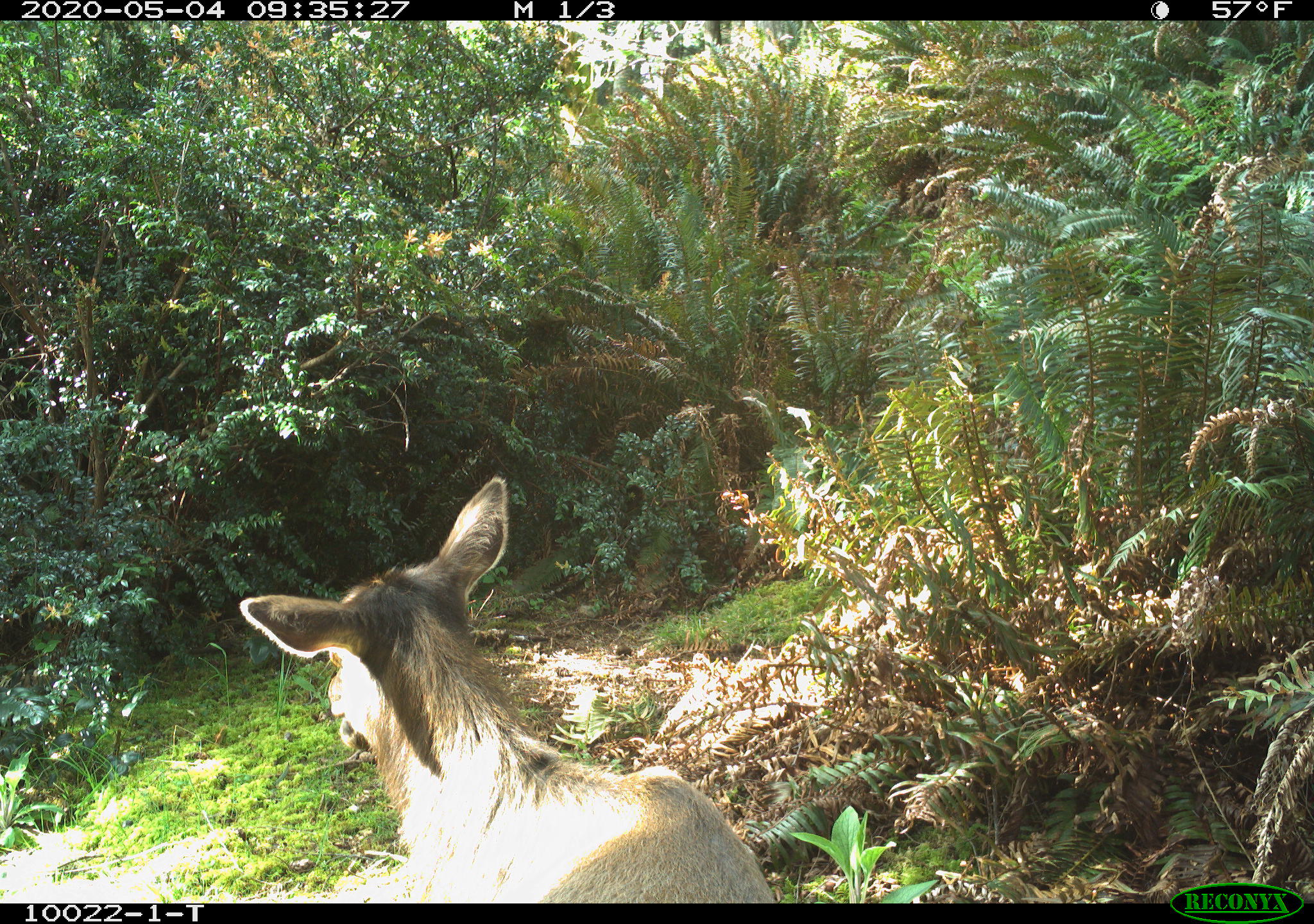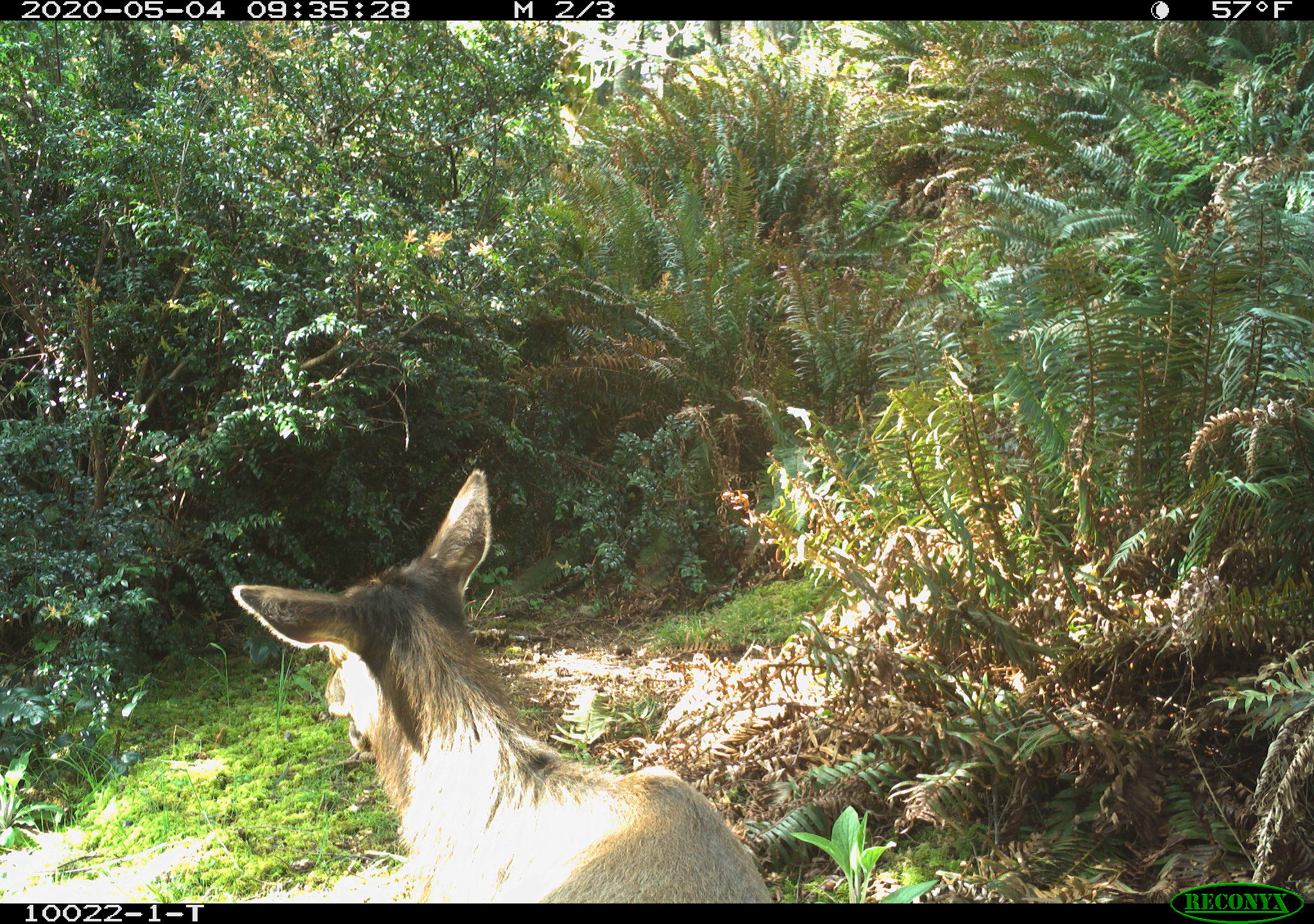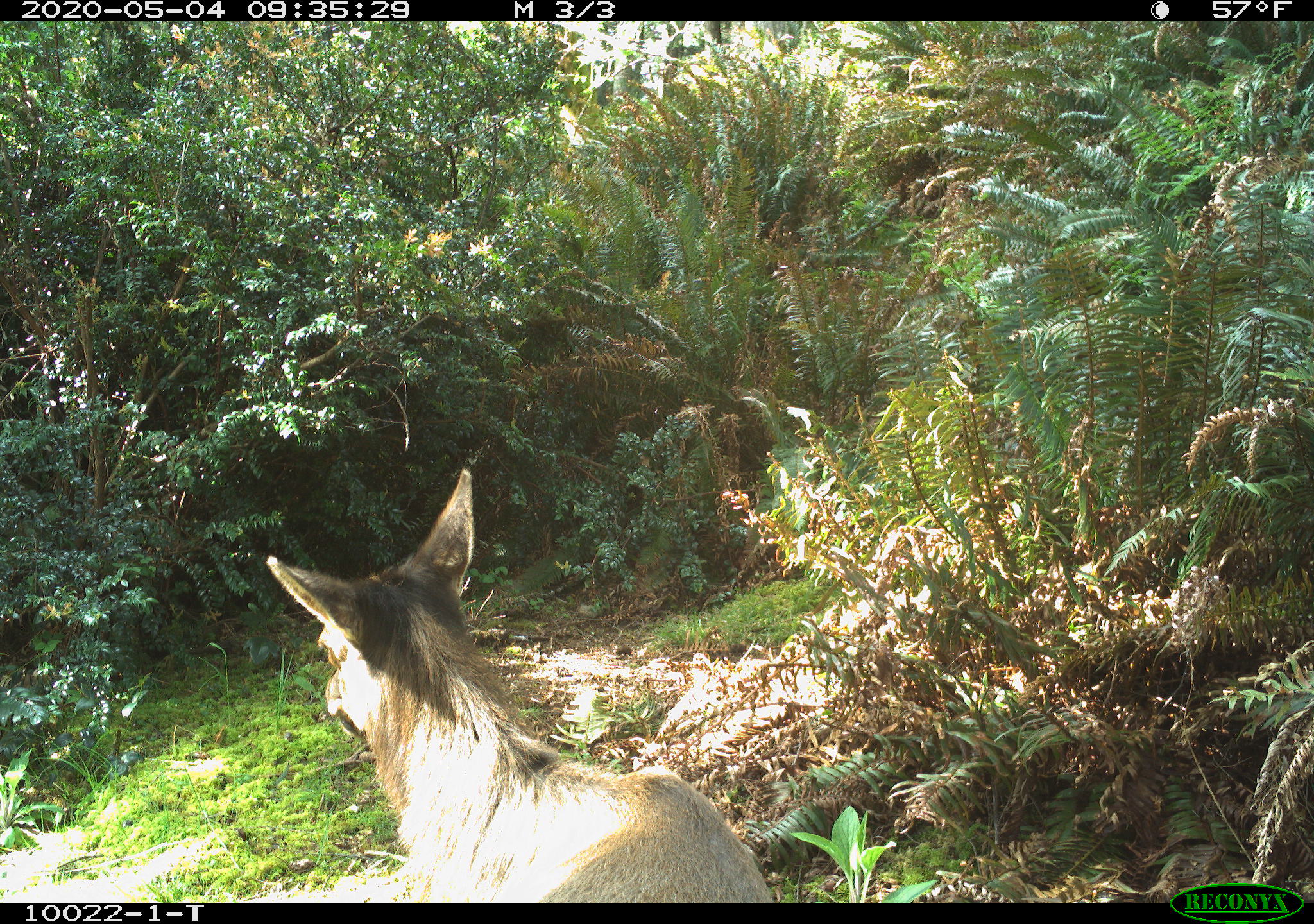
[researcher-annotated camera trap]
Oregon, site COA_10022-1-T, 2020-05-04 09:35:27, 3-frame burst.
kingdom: Animalia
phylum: Chordata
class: Mammalia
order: Artiodactyla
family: Cervidae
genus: Cervus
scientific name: Cervus canadensis roosevelti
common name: roosevelt elk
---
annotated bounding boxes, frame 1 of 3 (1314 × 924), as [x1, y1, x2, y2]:
roosevelt elk: [236, 467, 781, 895]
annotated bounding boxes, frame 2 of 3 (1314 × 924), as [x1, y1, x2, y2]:
roosevelt elk: [225, 460, 775, 893]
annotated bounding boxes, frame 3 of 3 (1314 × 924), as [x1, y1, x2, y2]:
roosevelt elk: [259, 458, 777, 899]